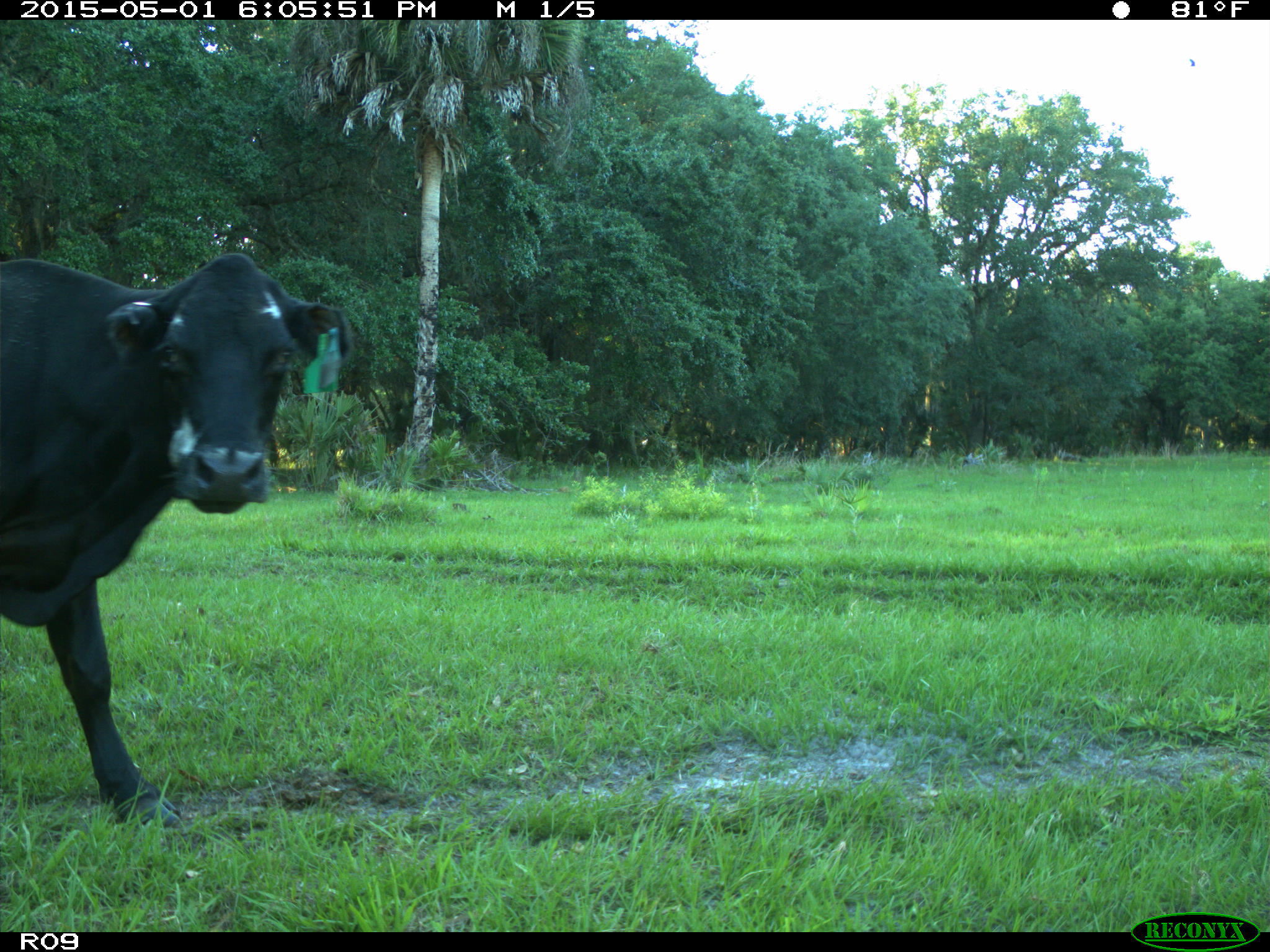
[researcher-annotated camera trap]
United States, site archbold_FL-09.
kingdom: Animalia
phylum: Chordata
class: Mammalia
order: Artiodactyla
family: Bovidae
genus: Bos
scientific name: Bos taurus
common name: domestic cow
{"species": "Bos taurus (domestic cow)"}